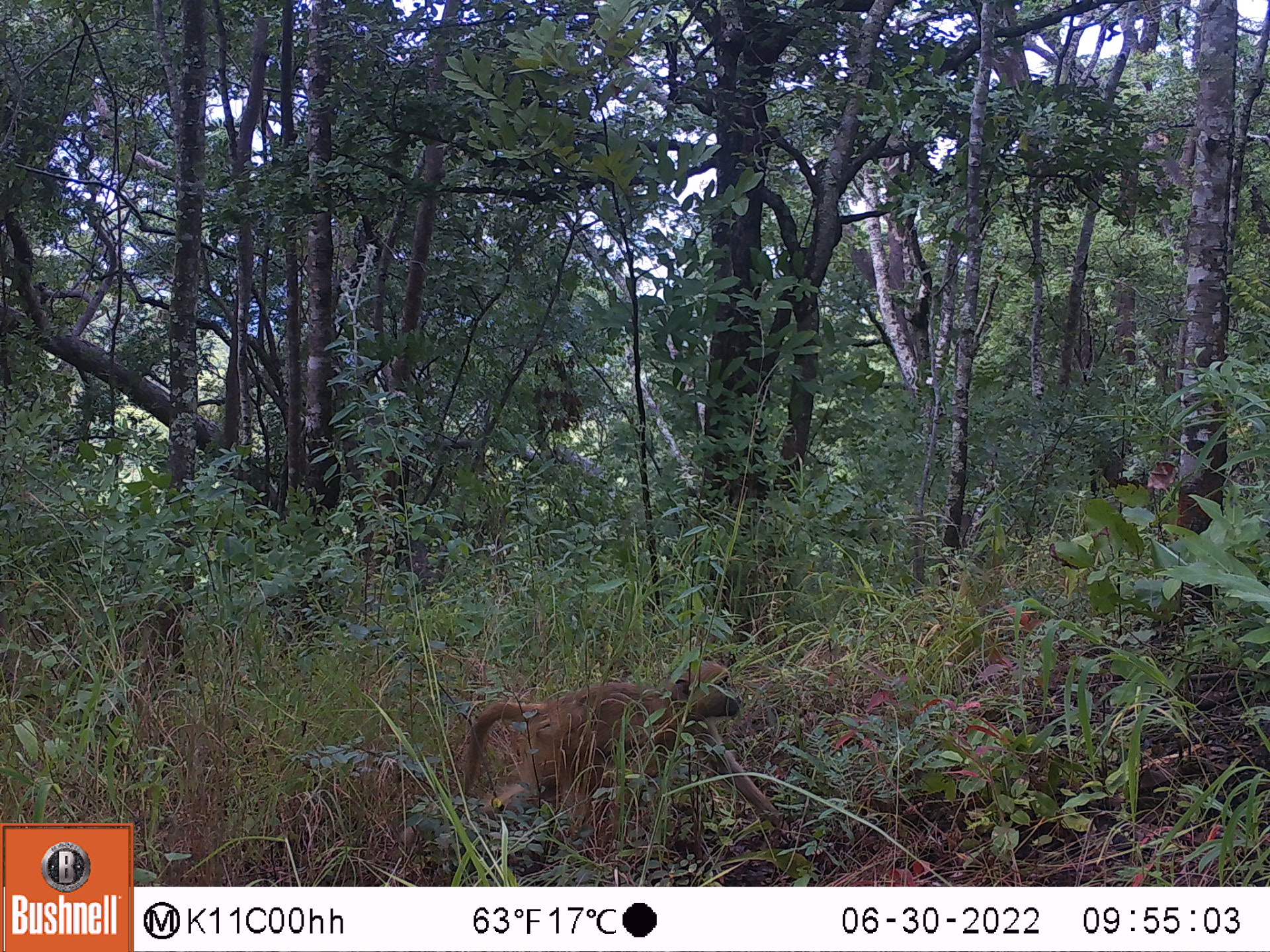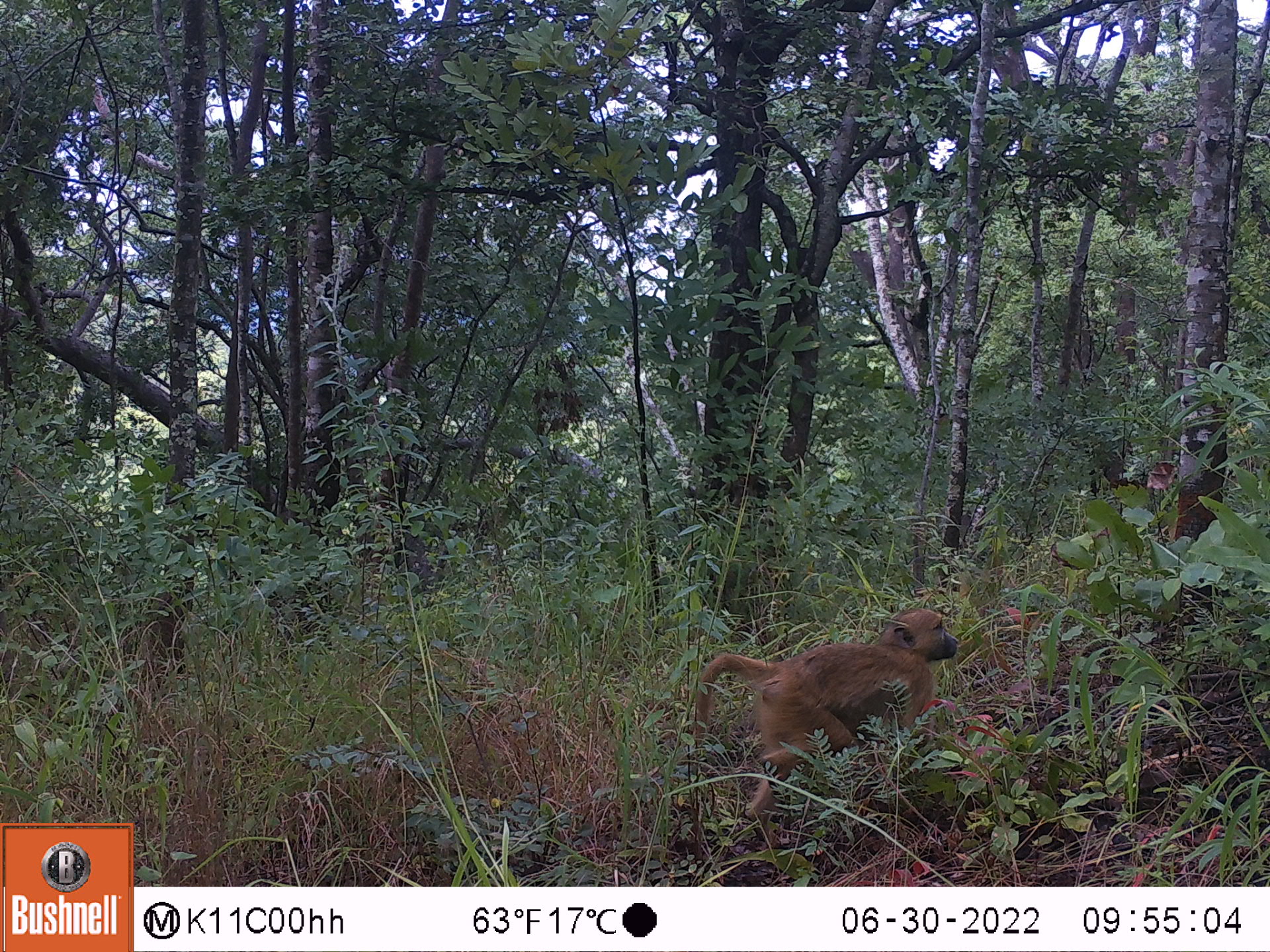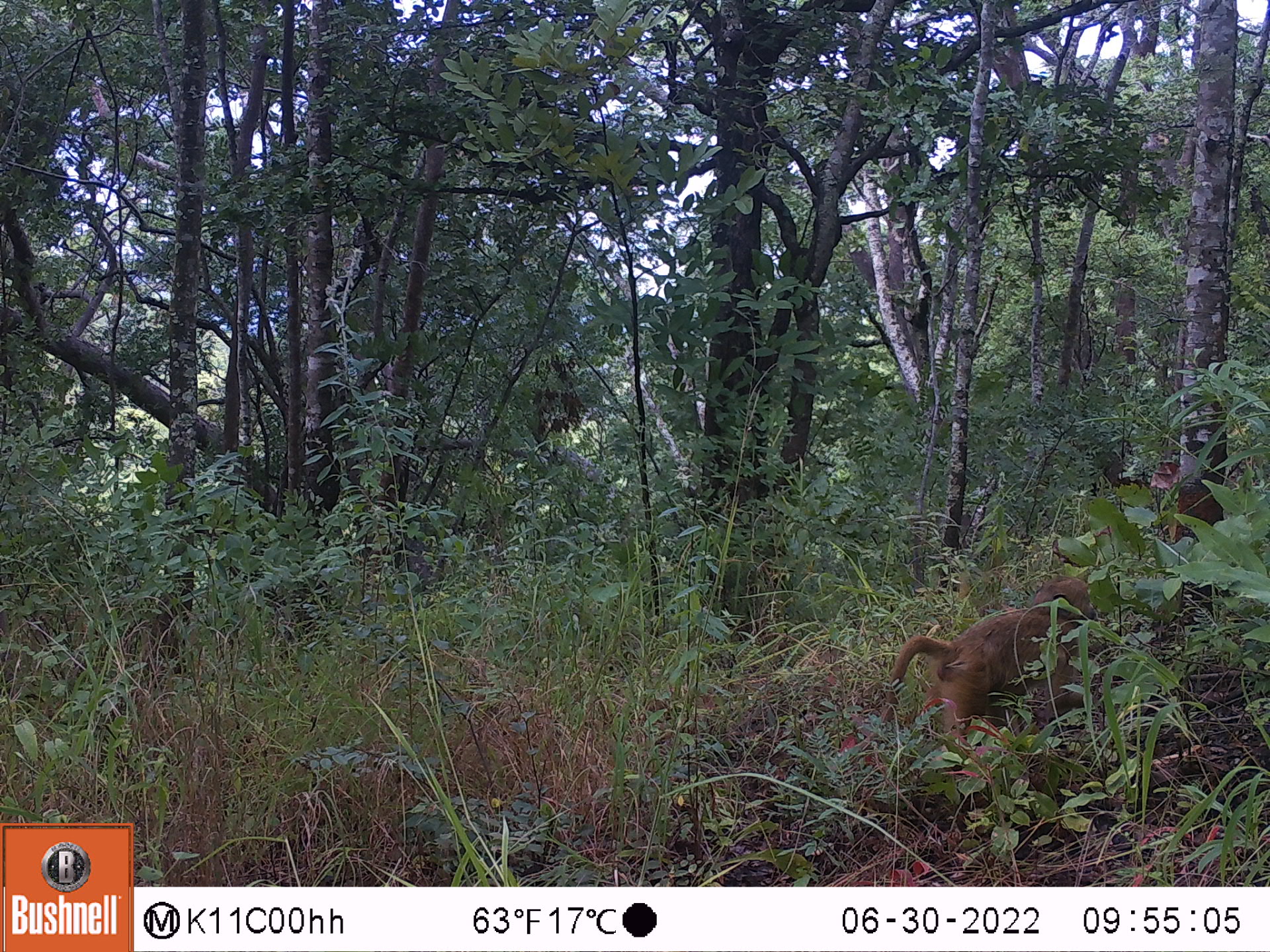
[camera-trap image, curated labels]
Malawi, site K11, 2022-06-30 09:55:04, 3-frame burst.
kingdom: Animalia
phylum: Chordata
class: Mammalia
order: Primates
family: Cercopithecidae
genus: Papio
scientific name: Papio cynocephalus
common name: yellow baboon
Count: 1.